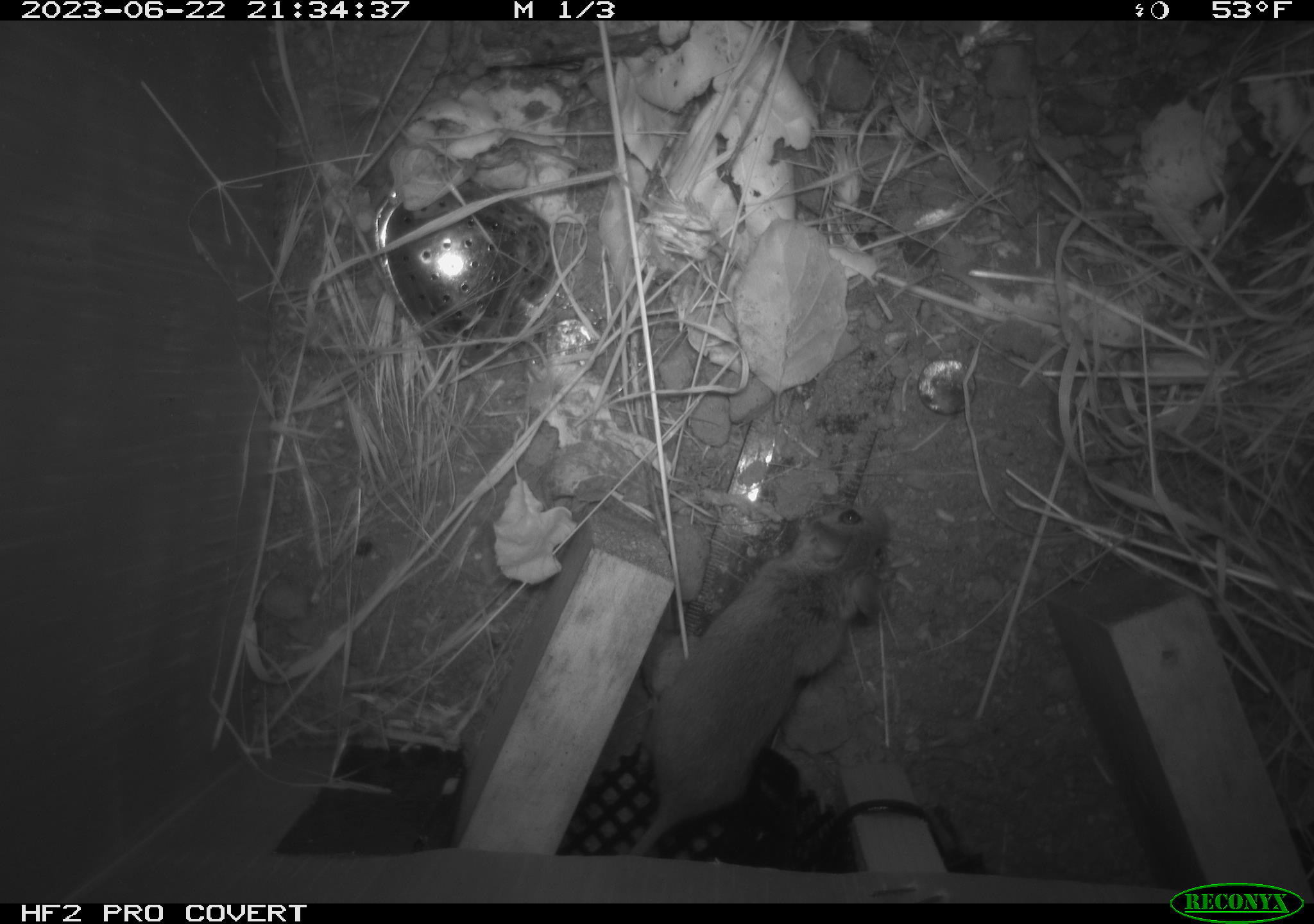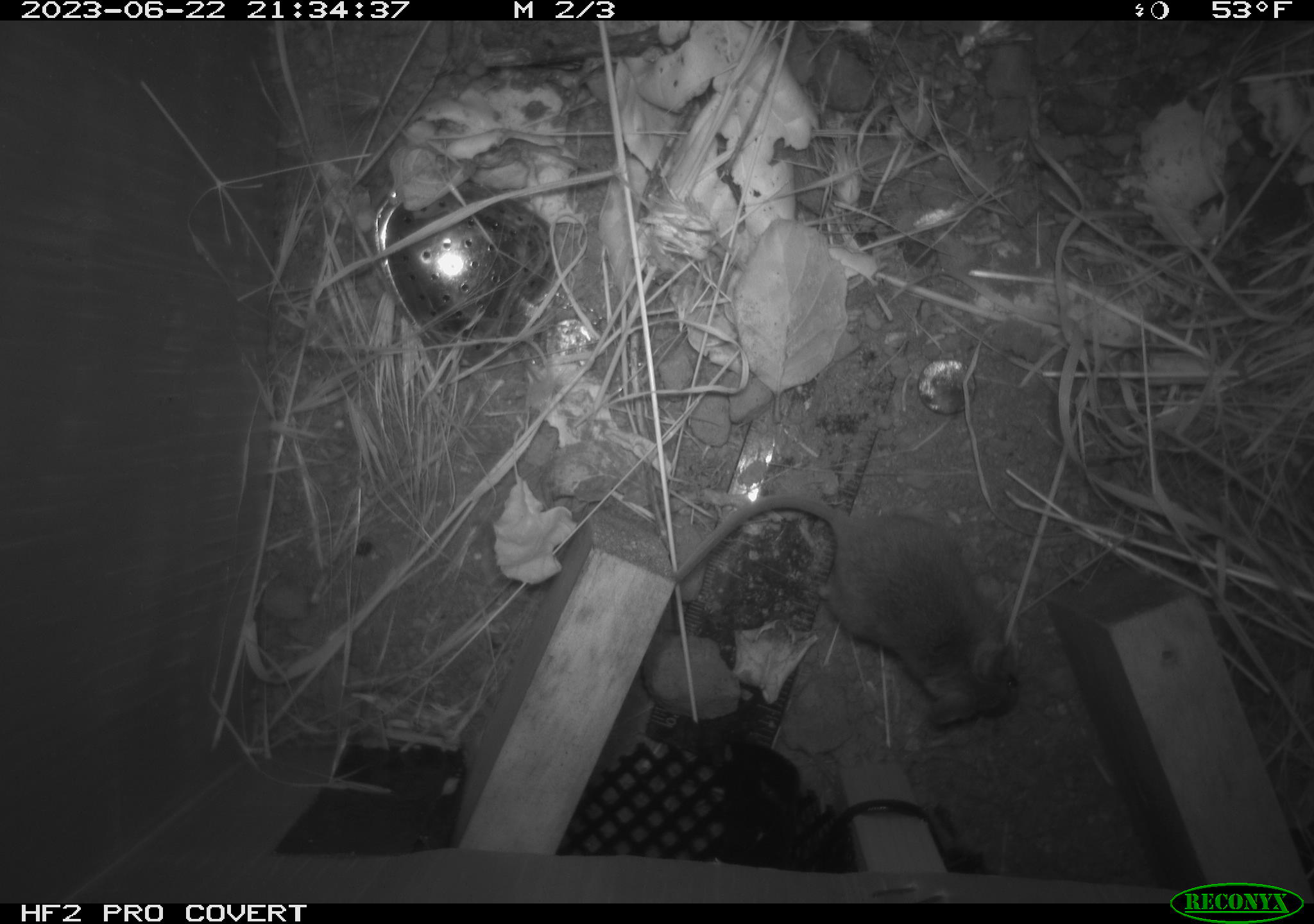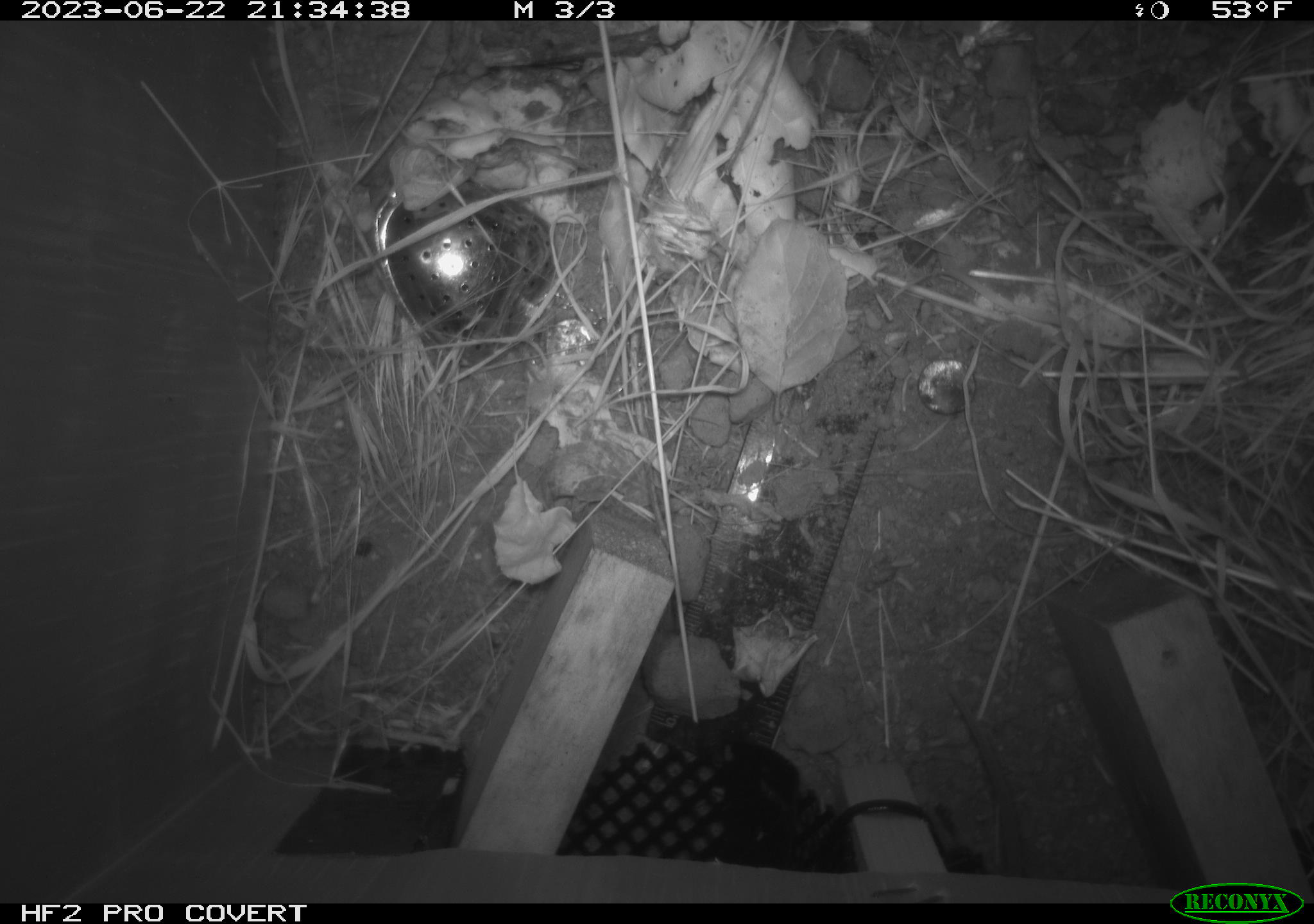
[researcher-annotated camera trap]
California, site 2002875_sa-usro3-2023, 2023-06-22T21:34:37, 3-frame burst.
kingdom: Animalia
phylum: Chordata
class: Mammalia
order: Rodentia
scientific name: Rodentia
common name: mouse species